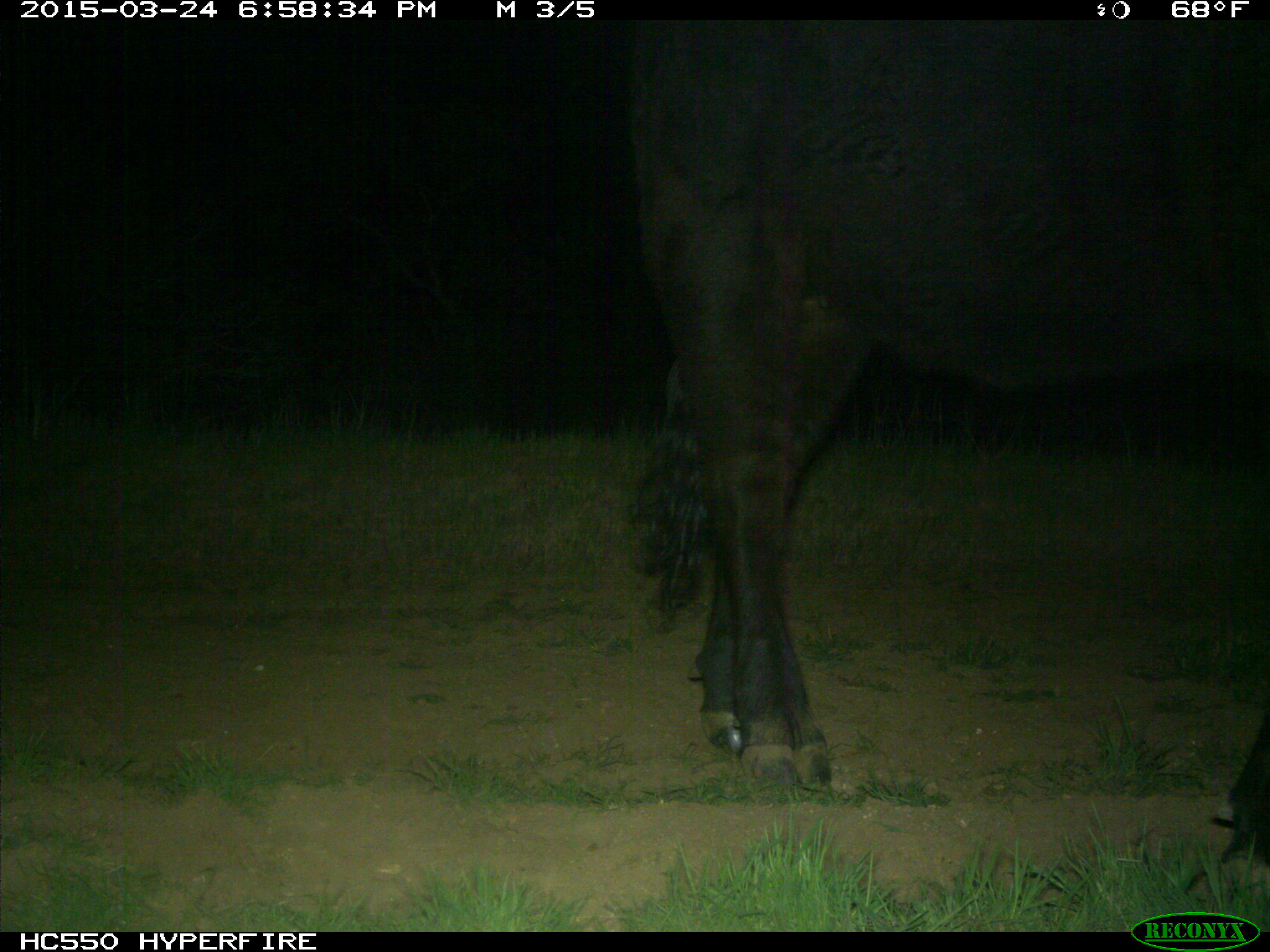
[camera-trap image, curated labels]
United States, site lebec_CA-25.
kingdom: Animalia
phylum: Chordata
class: Mammalia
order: Artiodactyla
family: Bovidae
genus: Bos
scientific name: Bos taurus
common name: domestic cow